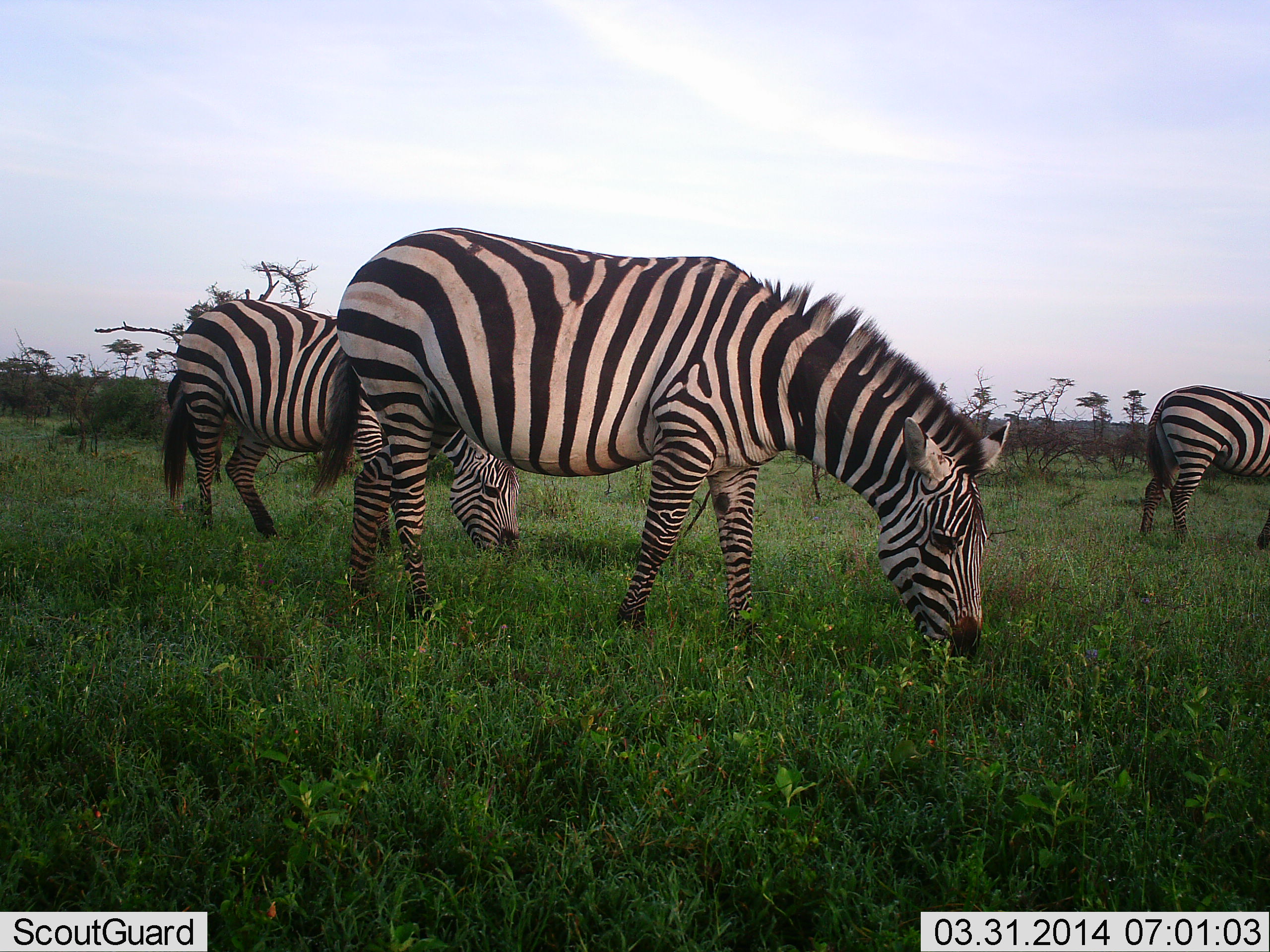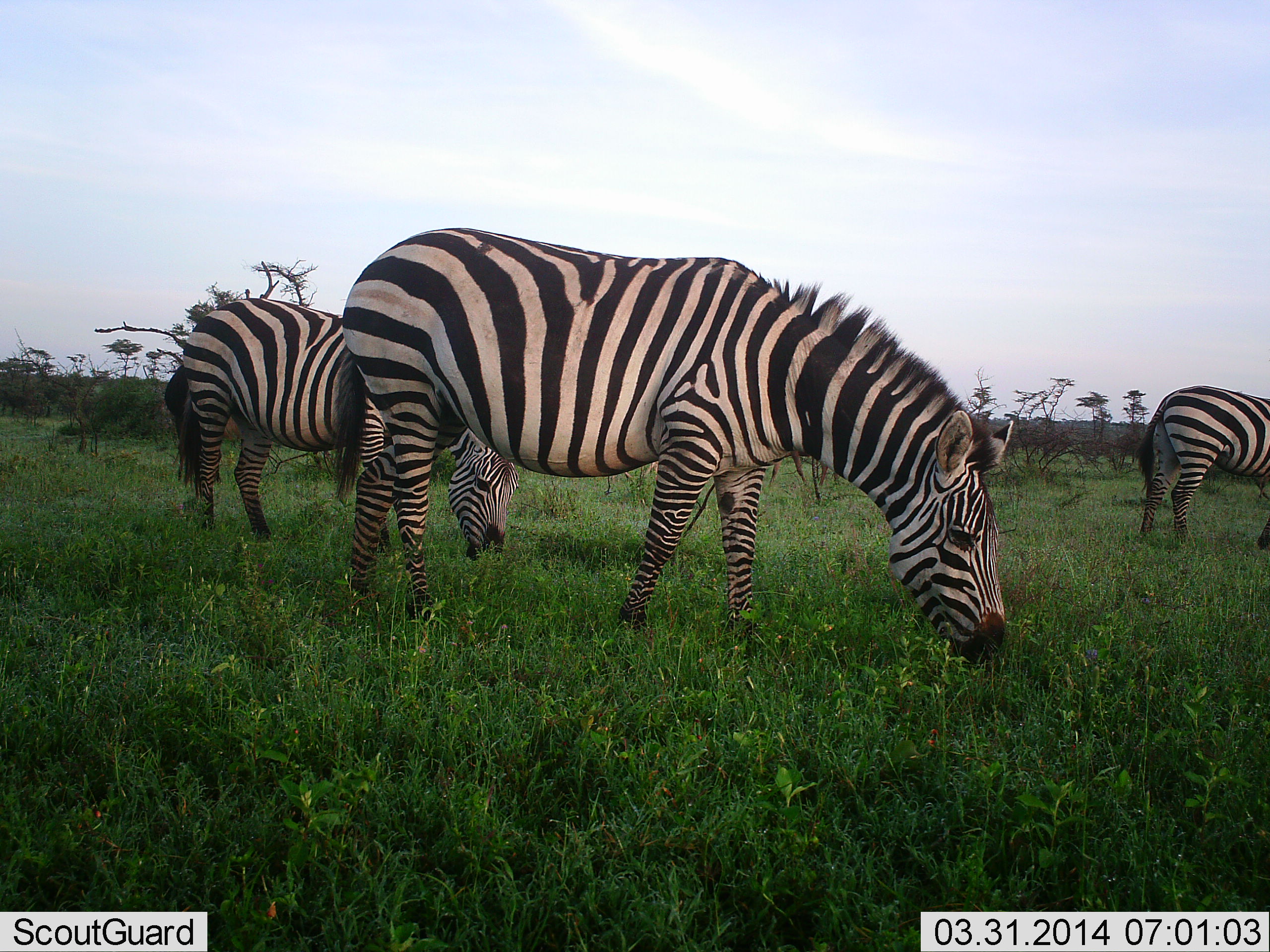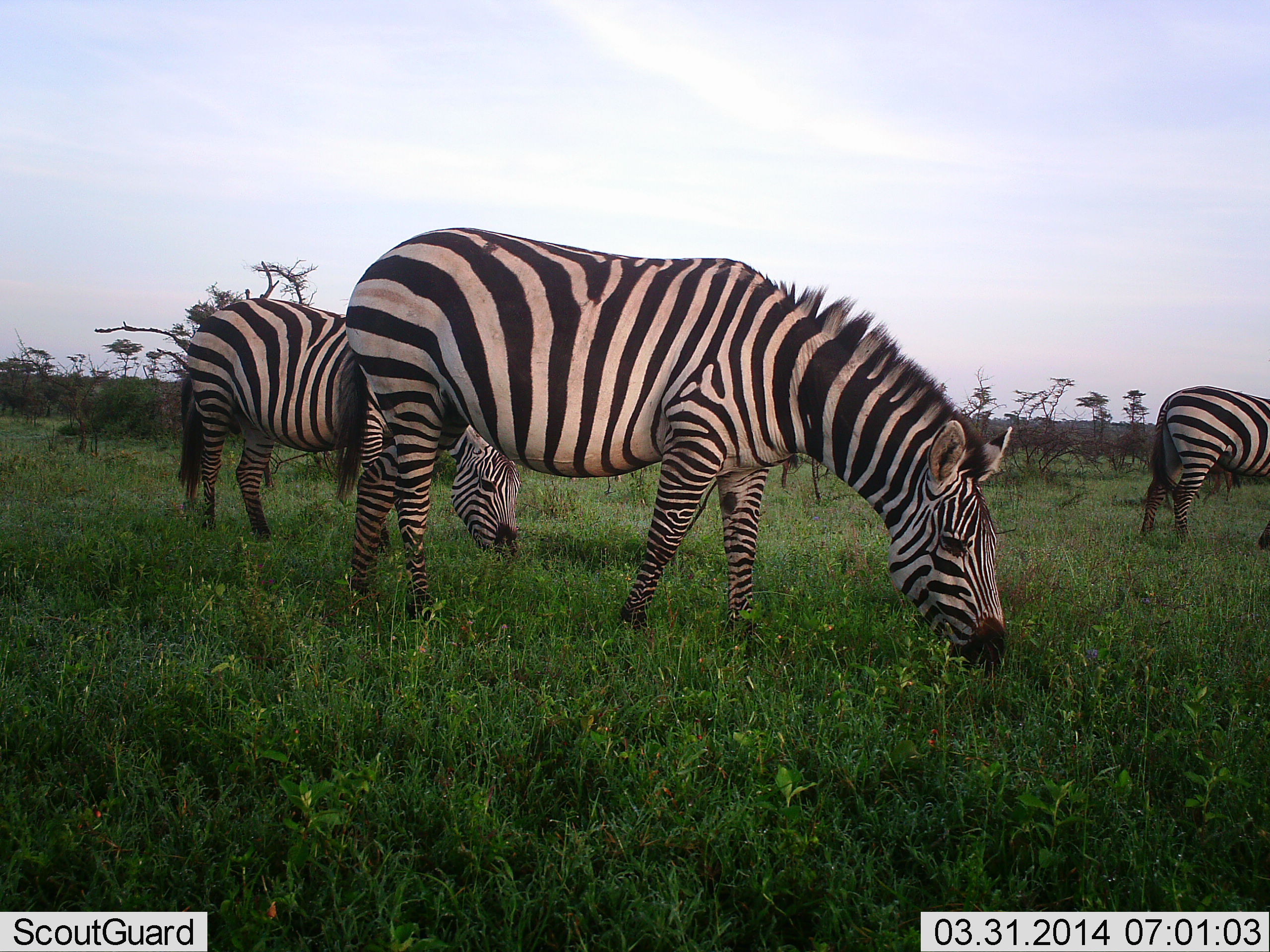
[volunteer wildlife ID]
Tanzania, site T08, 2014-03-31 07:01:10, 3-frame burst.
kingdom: Animalia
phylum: Chordata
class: Mammalia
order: Perissodactyla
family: Equidae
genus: Equus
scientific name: Equus quagga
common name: plains zebra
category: zebra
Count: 3.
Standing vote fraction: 20%.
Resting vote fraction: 0%.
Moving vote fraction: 0%.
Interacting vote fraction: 0%.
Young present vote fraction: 0%.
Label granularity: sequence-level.